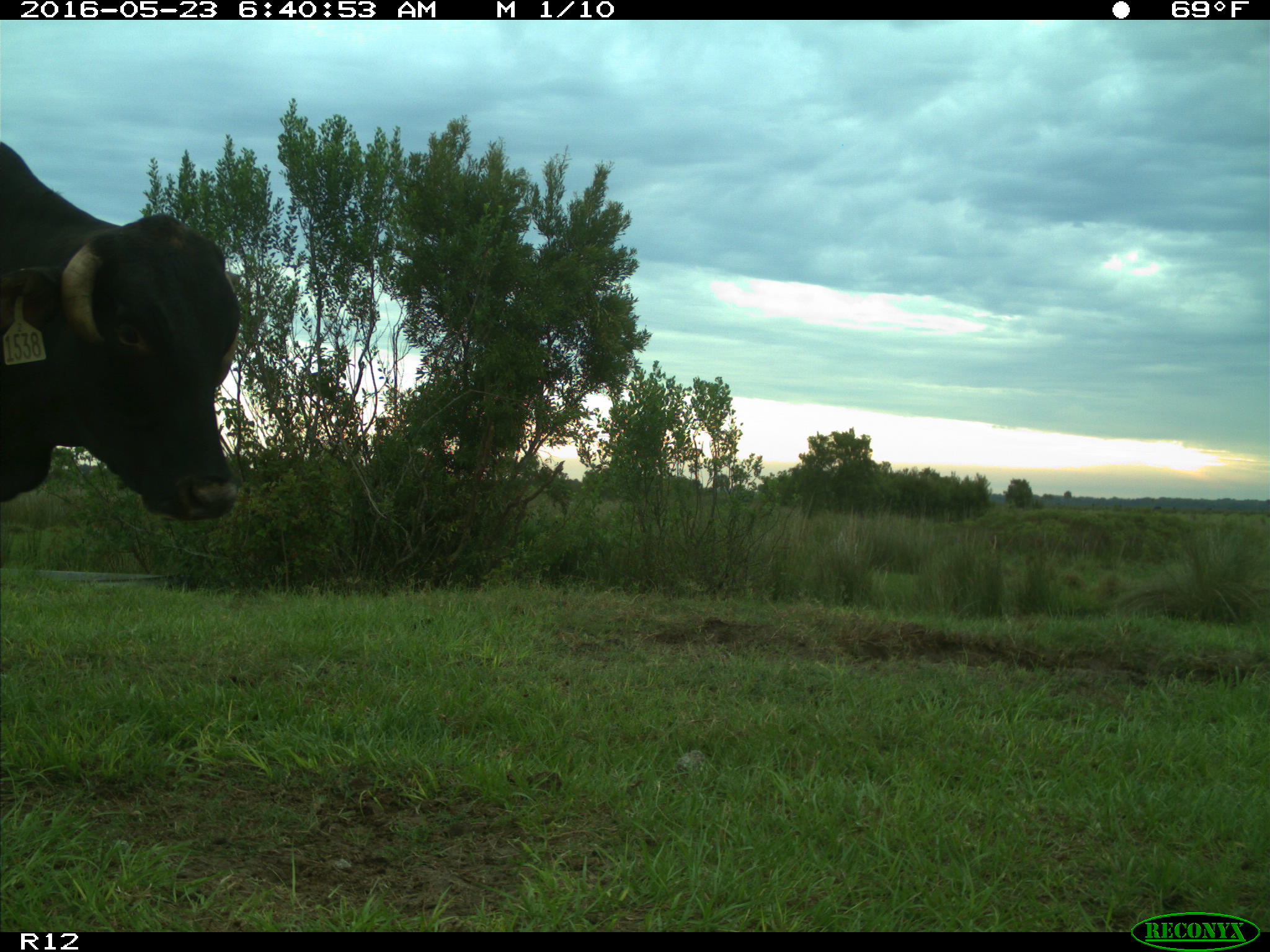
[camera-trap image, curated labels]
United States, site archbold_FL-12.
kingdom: Animalia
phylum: Chordata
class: Mammalia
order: Artiodactyla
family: Bovidae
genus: Bos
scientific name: Bos taurus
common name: domestic cow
Bos taurus (domestic cow).